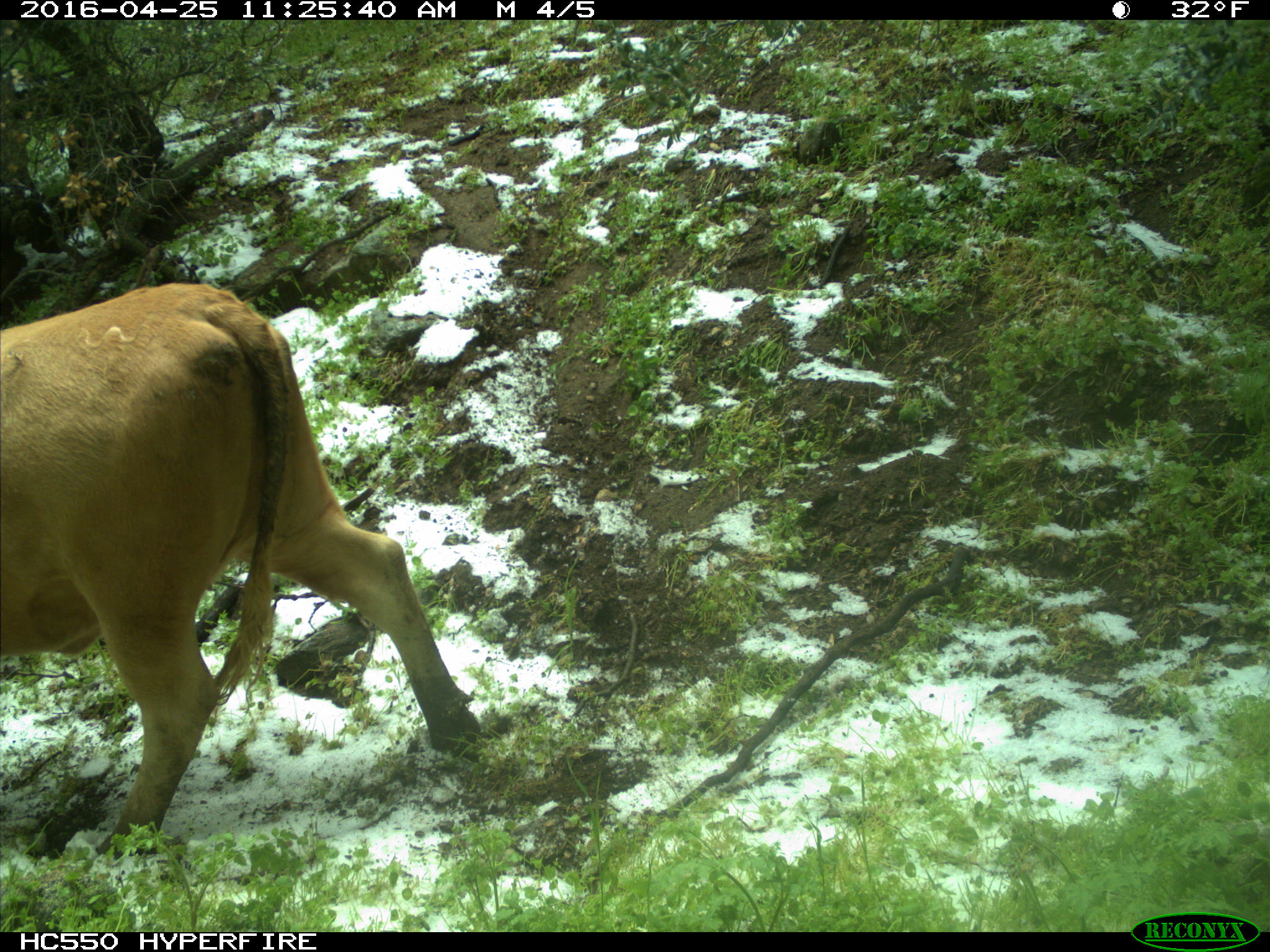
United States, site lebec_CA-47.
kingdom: Animalia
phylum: Chordata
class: Mammalia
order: Artiodactyla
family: Bovidae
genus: Bos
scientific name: Bos taurus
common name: domestic cow